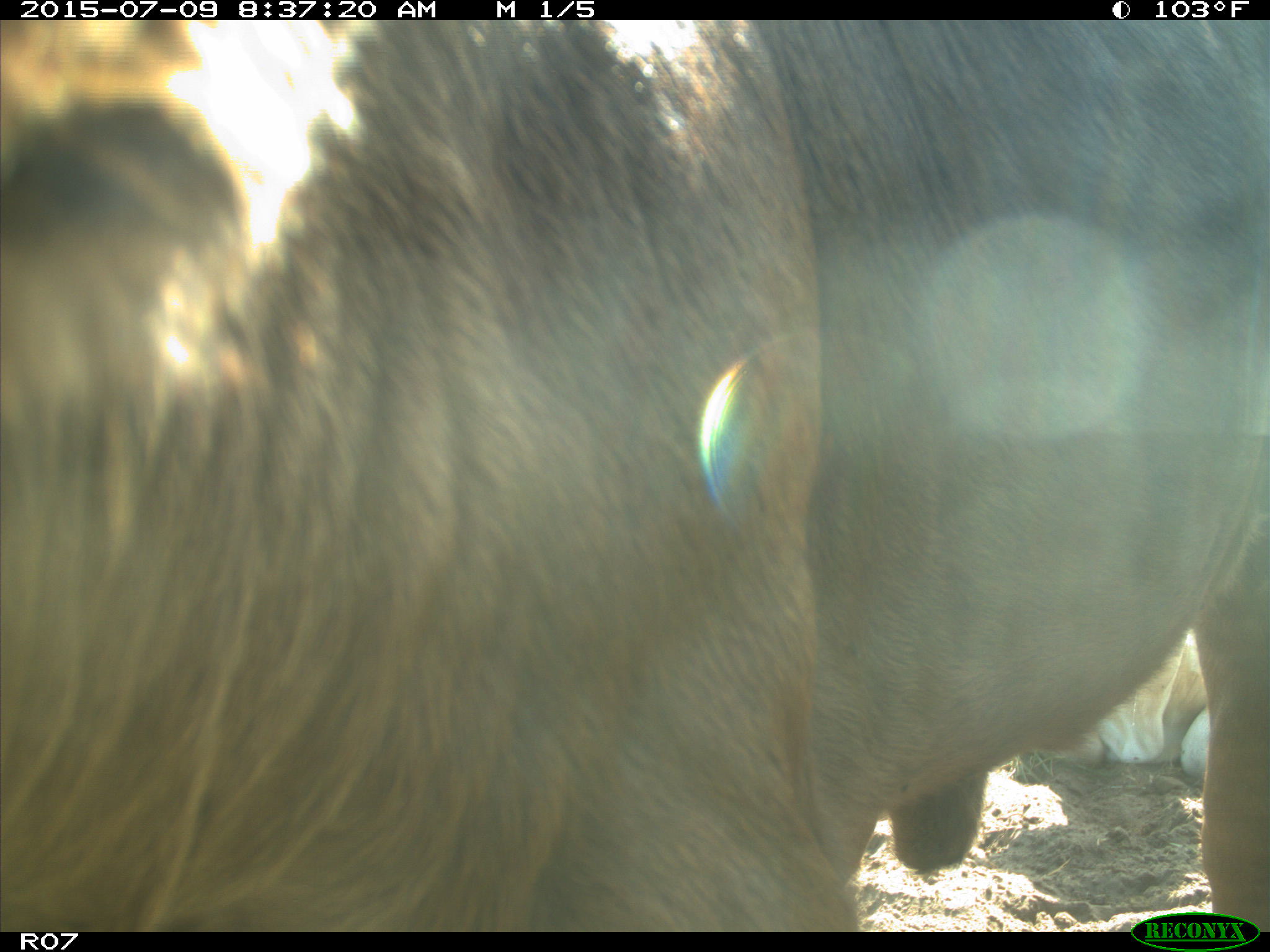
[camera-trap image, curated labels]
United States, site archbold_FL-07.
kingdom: Animalia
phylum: Chordata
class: Mammalia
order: Artiodactyla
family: Bovidae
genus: Bos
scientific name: Bos taurus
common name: domestic cow